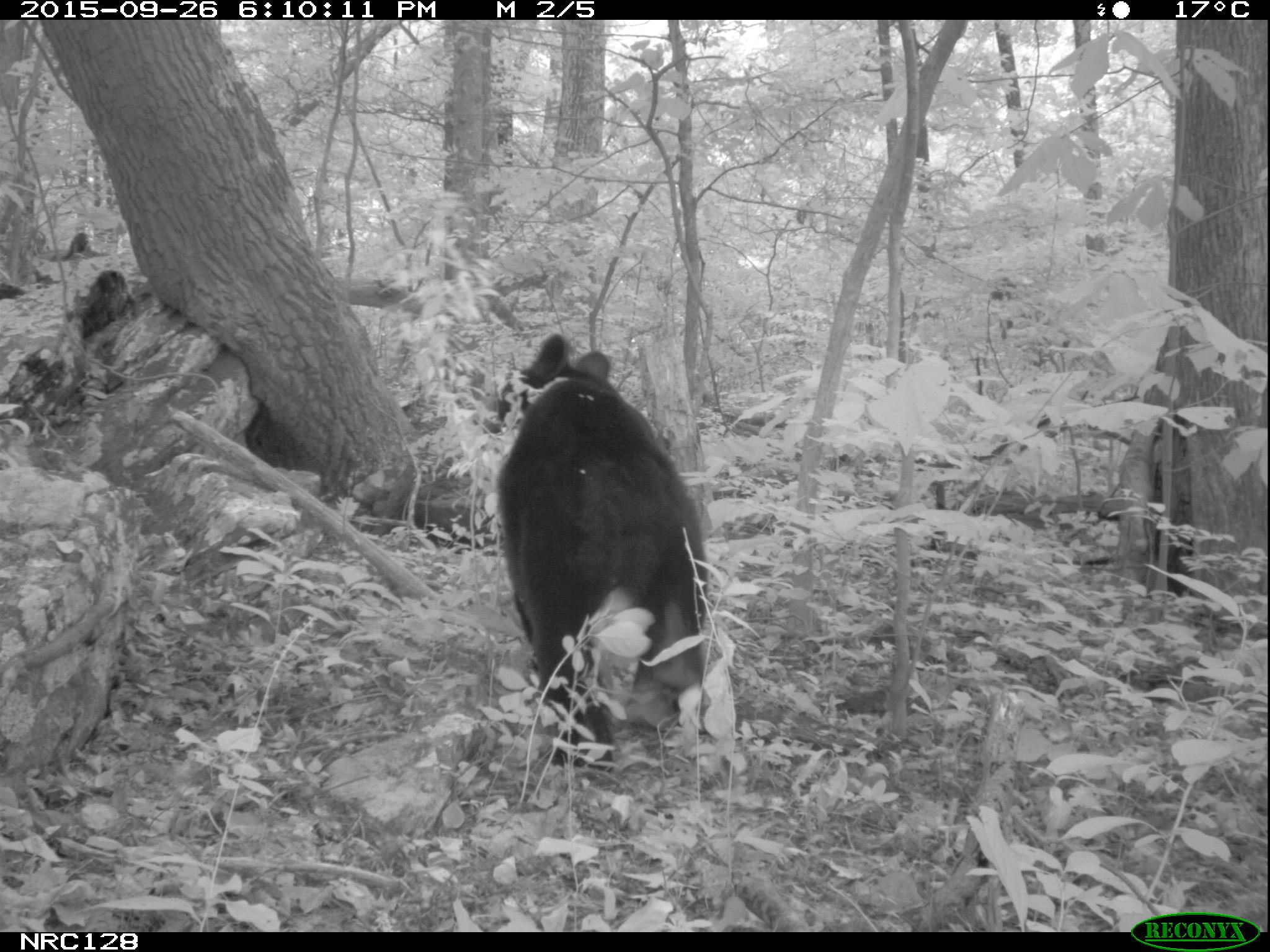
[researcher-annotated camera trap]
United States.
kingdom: Animalia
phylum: Chordata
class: Mammalia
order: Carnivora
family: Ursidae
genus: Ursus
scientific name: Ursus americanus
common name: american black bear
American Black Bear (Ursus americanus).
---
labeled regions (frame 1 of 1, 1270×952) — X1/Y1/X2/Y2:
American Black Bear: 493/333/740/798